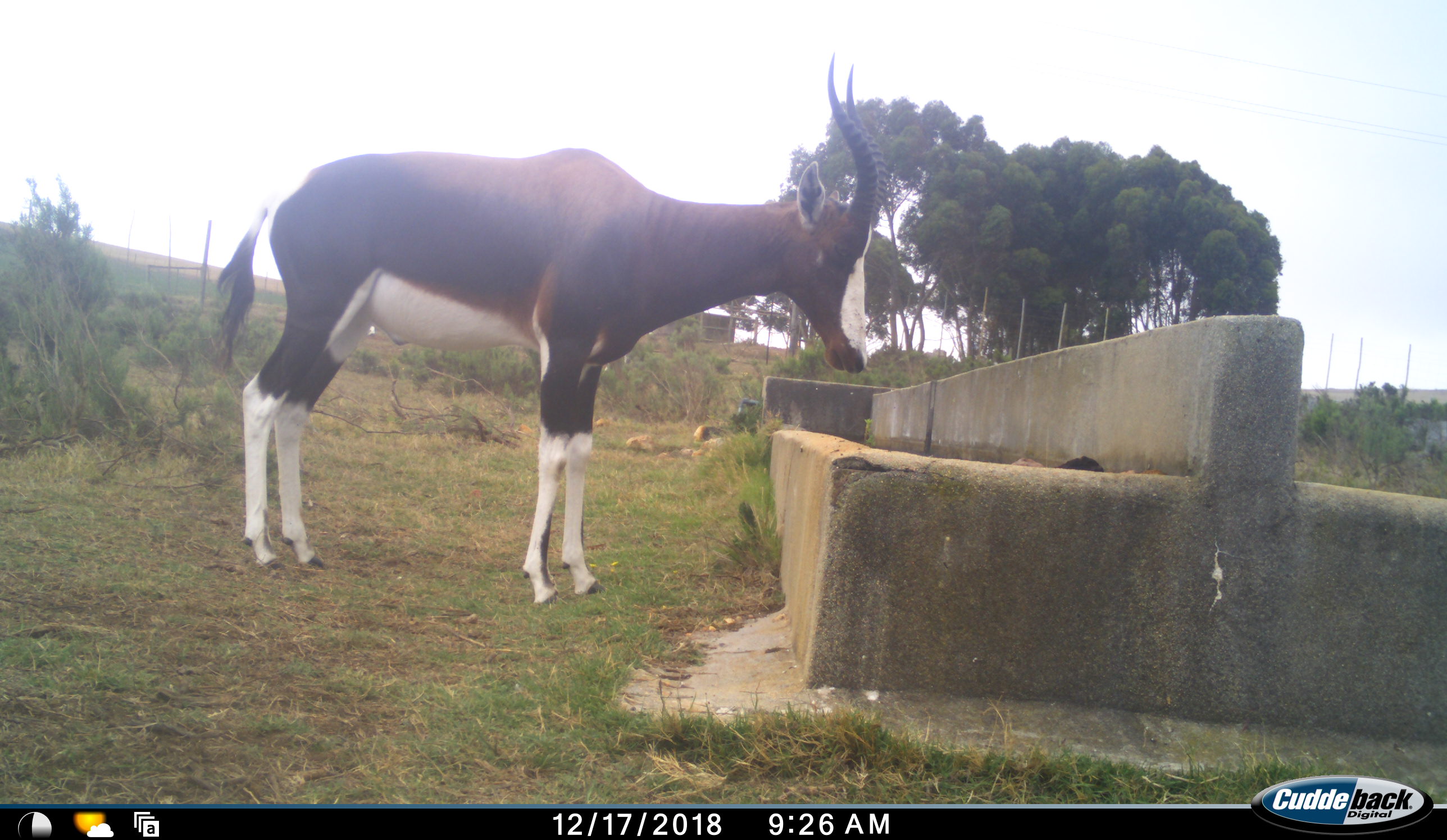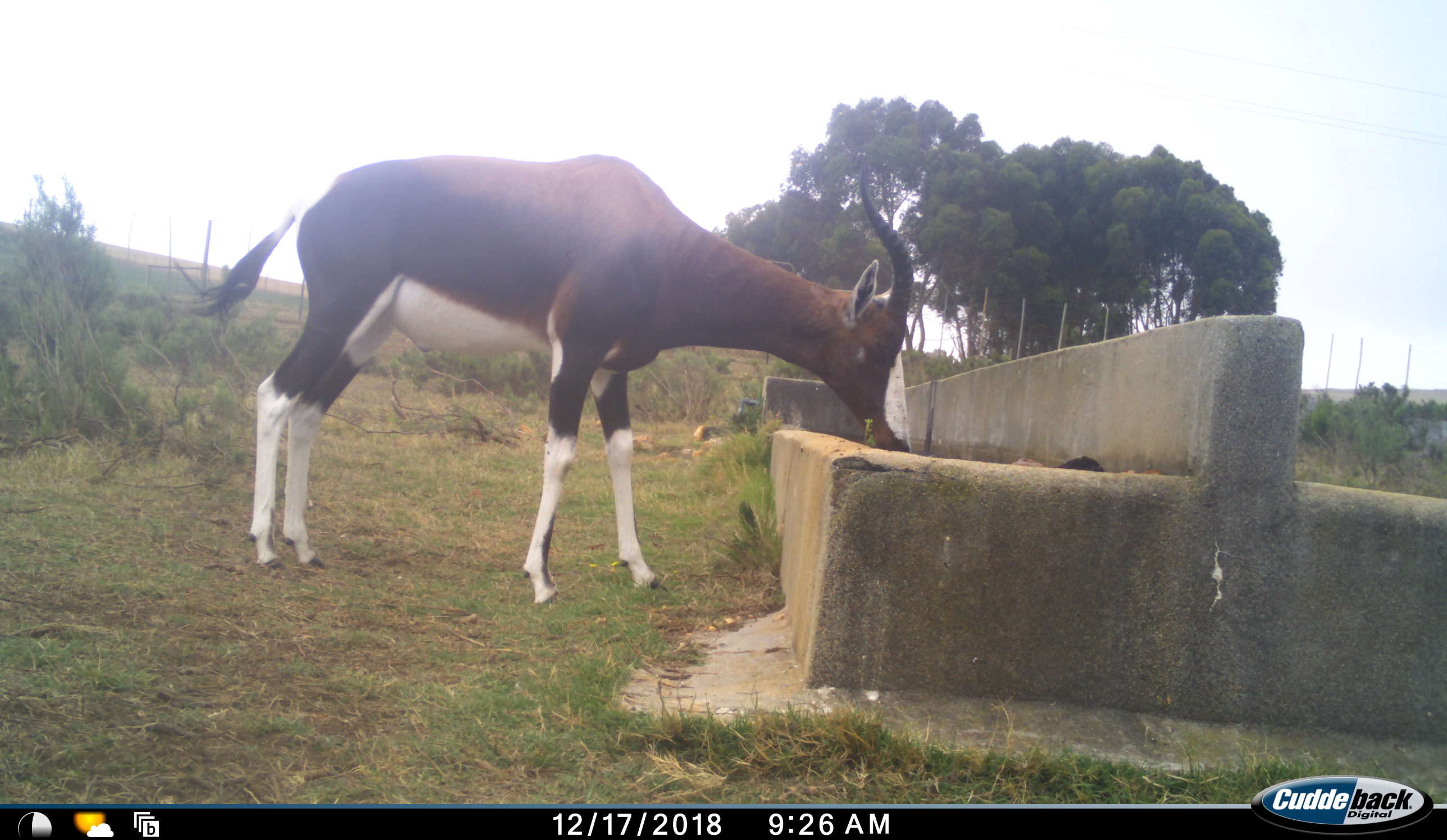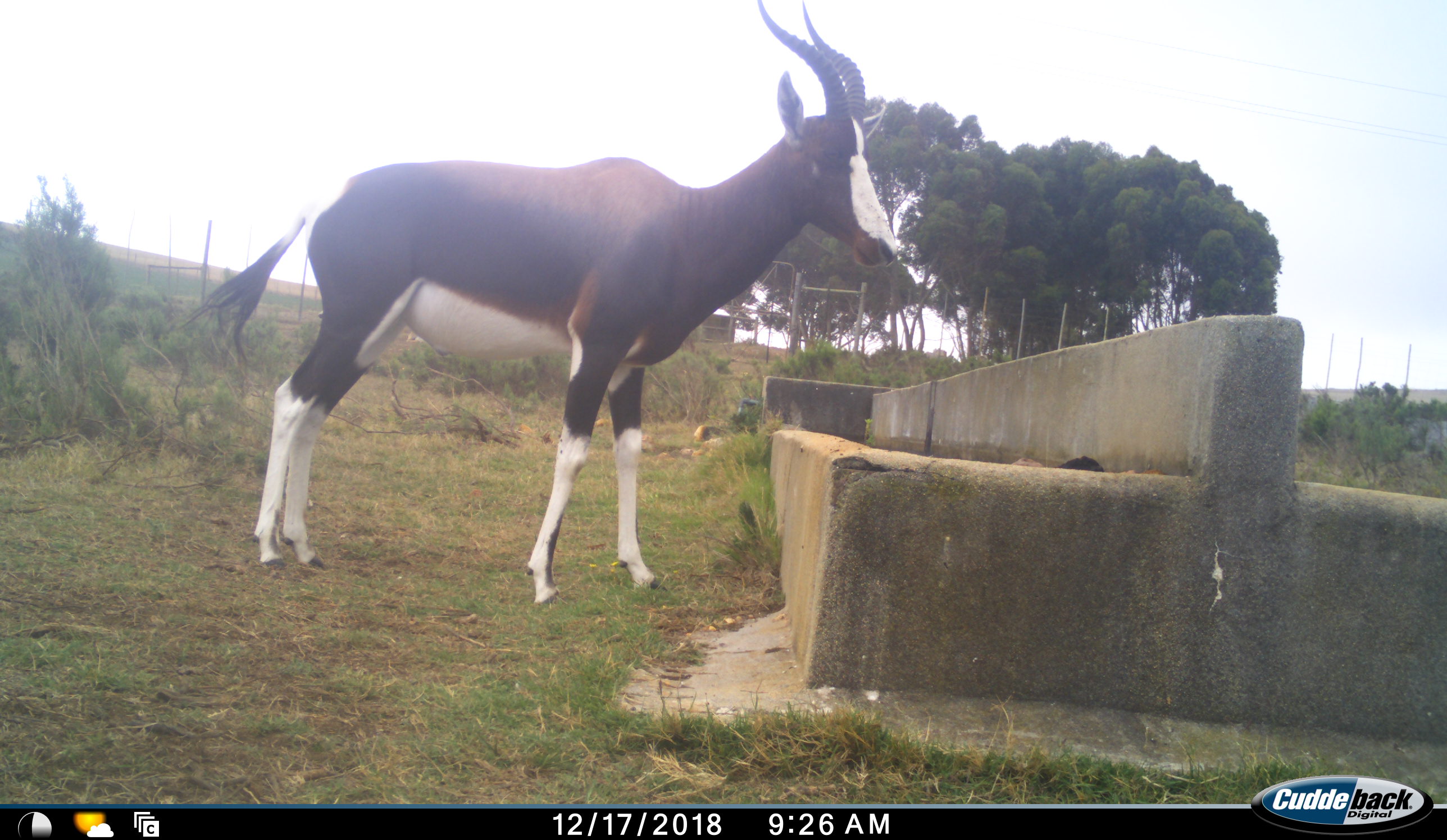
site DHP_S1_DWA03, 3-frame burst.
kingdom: Animalia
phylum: Chordata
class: Mammalia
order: Artiodactyla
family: Bovidae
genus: Damaliscus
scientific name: Damaliscus pygargus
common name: bontebok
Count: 1.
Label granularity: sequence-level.